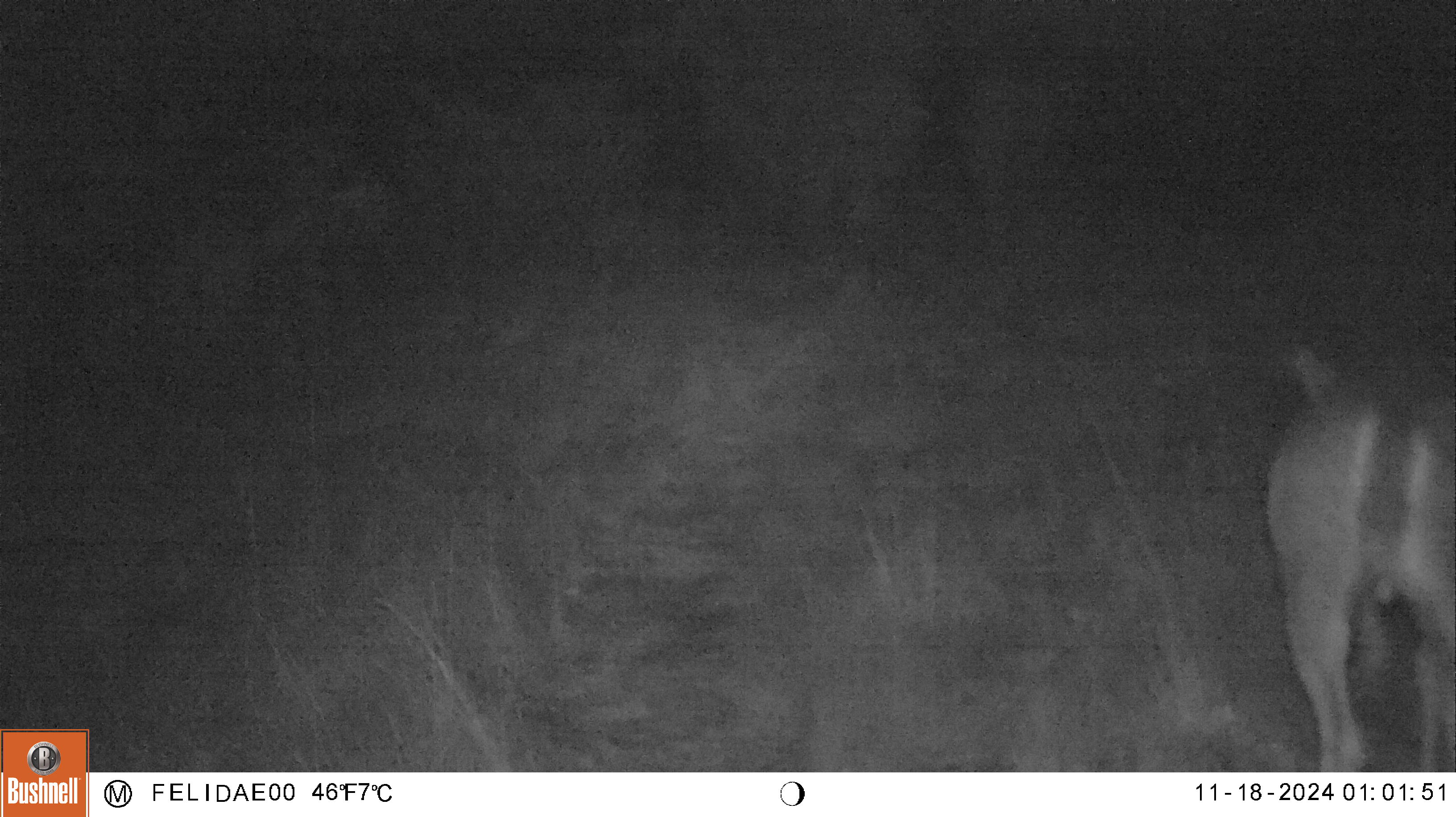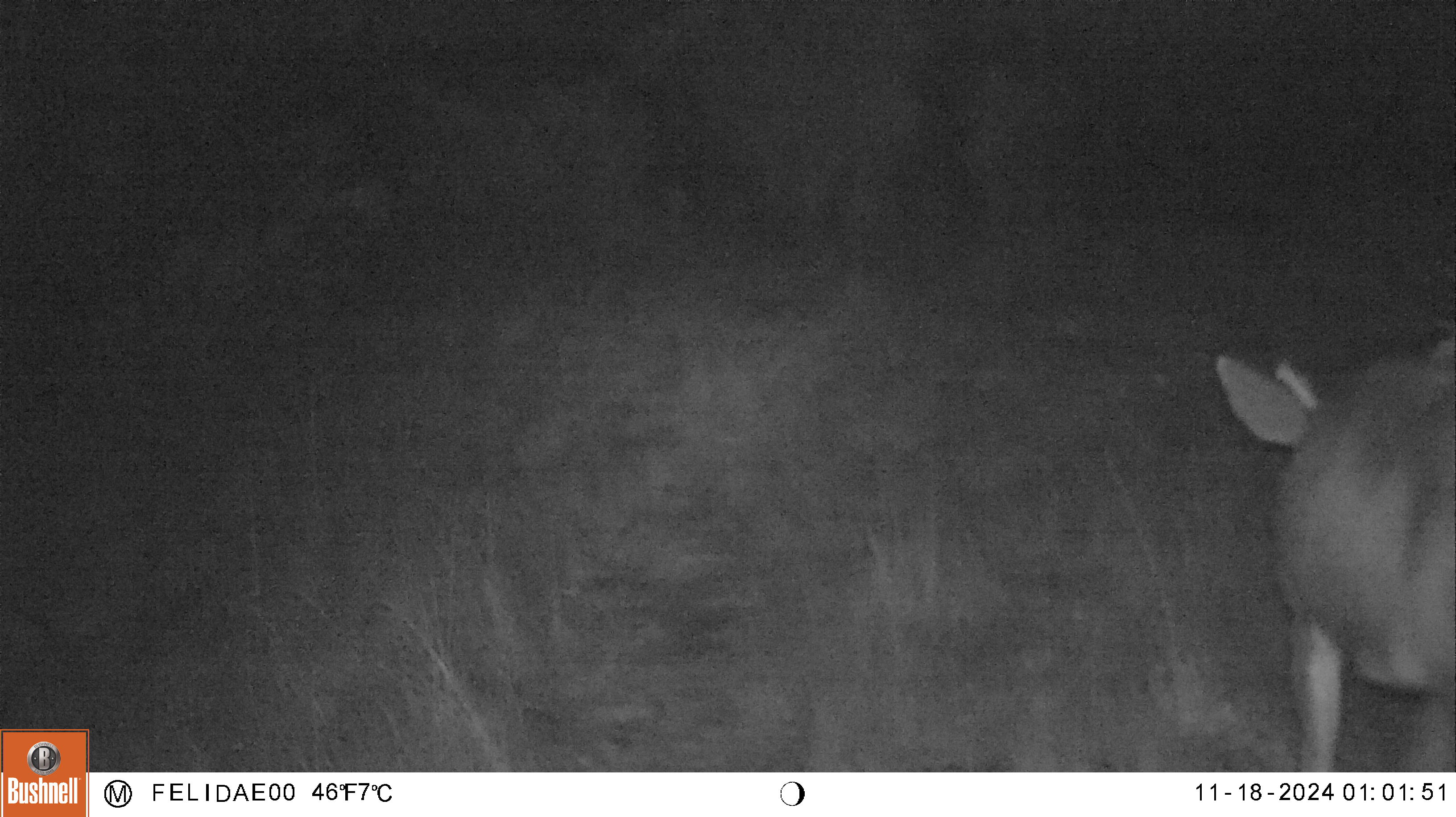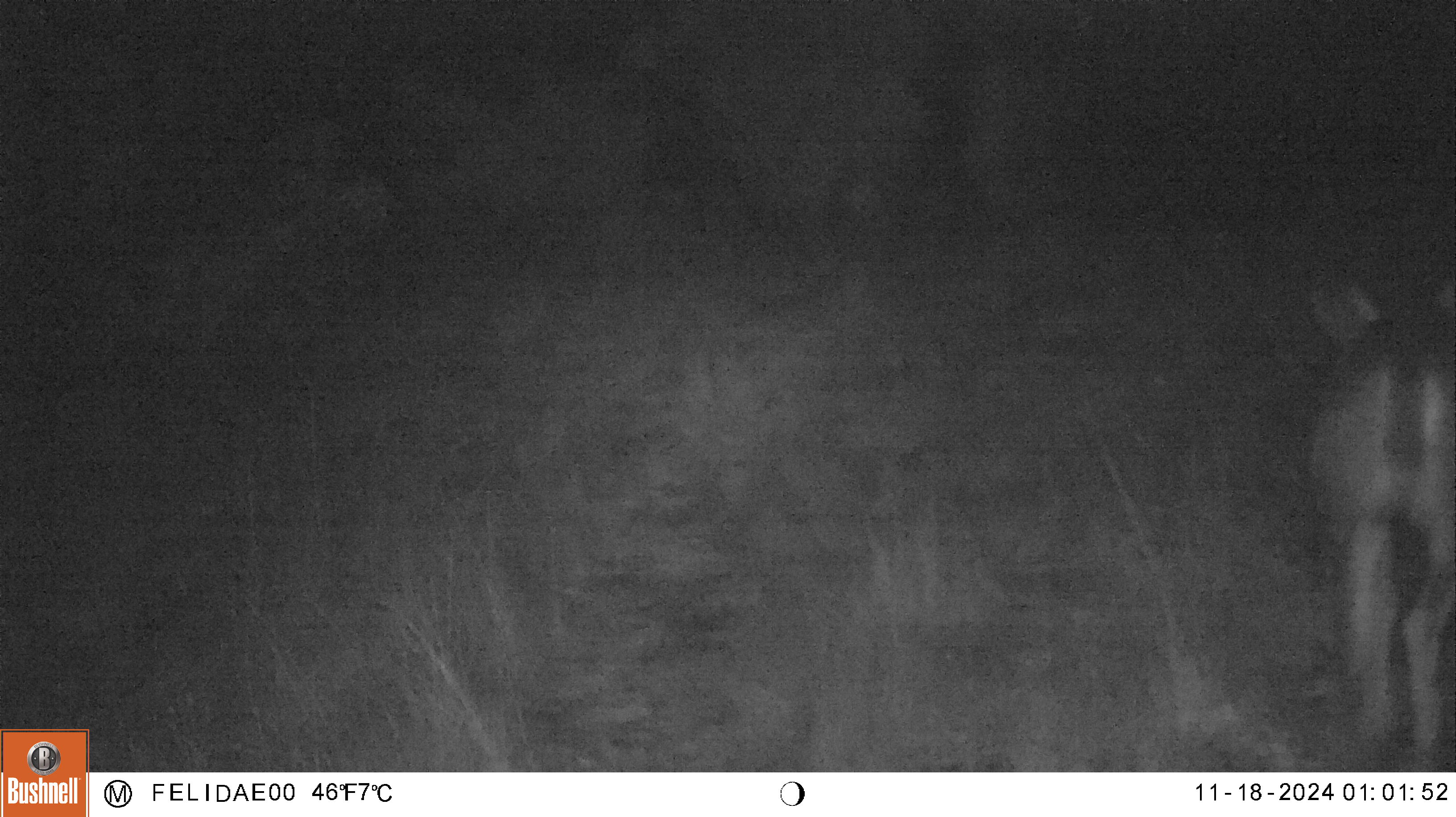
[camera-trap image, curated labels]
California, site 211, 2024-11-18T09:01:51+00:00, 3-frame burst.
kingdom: Animalia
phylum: Chordata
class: Mammalia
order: Artiodactyla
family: Cervidae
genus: Odocoileus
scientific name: Odocoileus hemionus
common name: mule deer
Mule deer (Odocoileus hemionus).